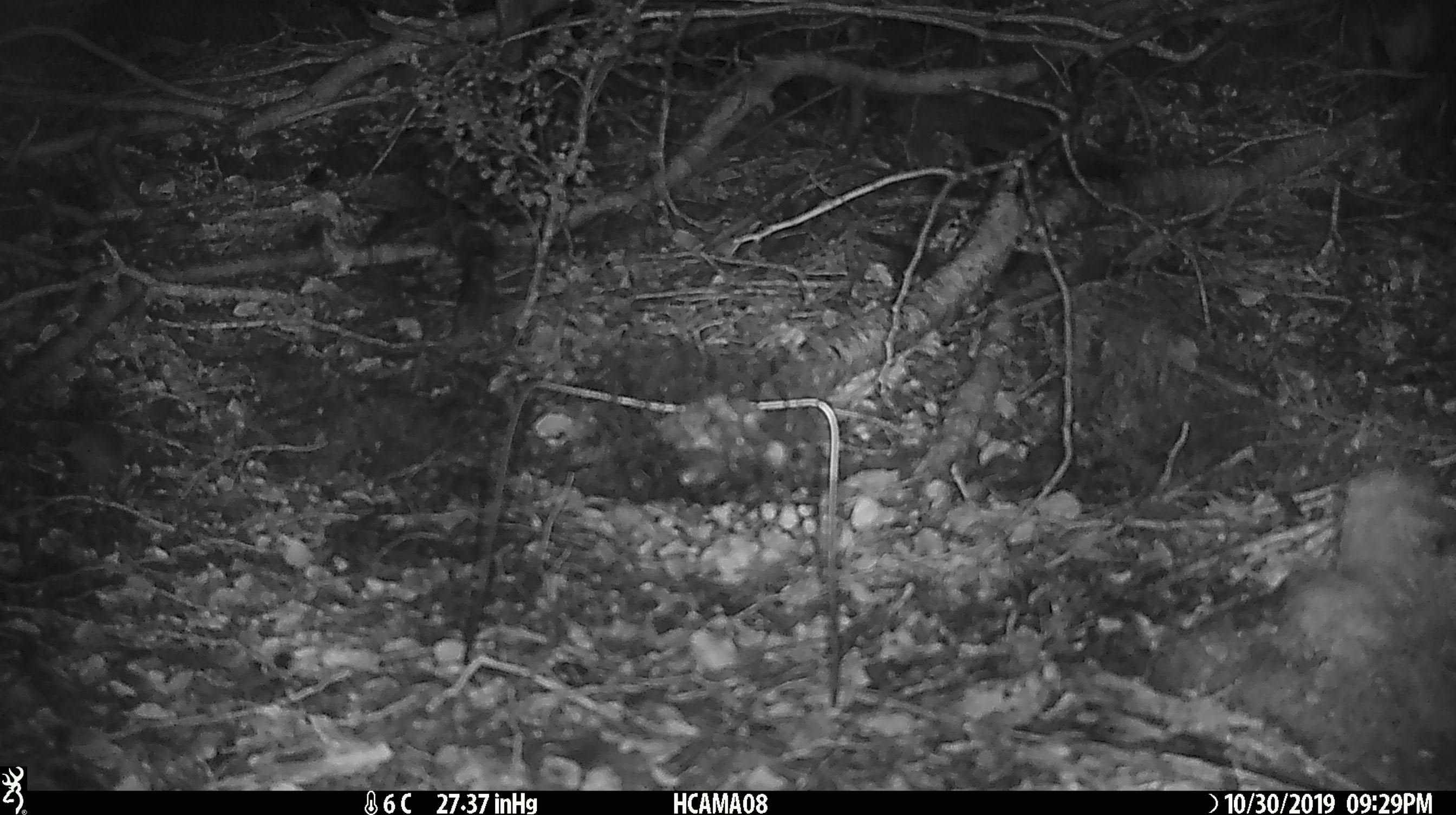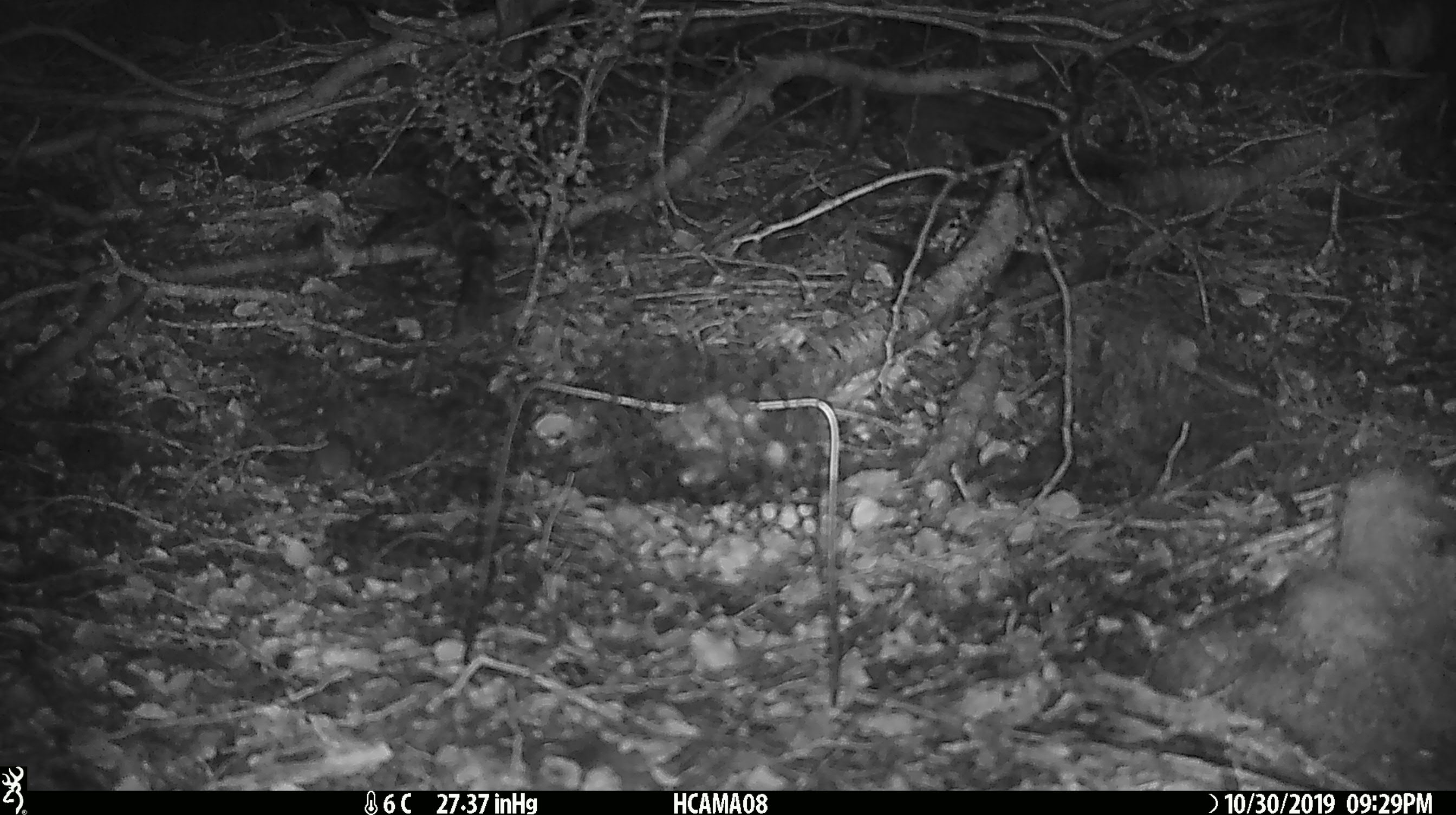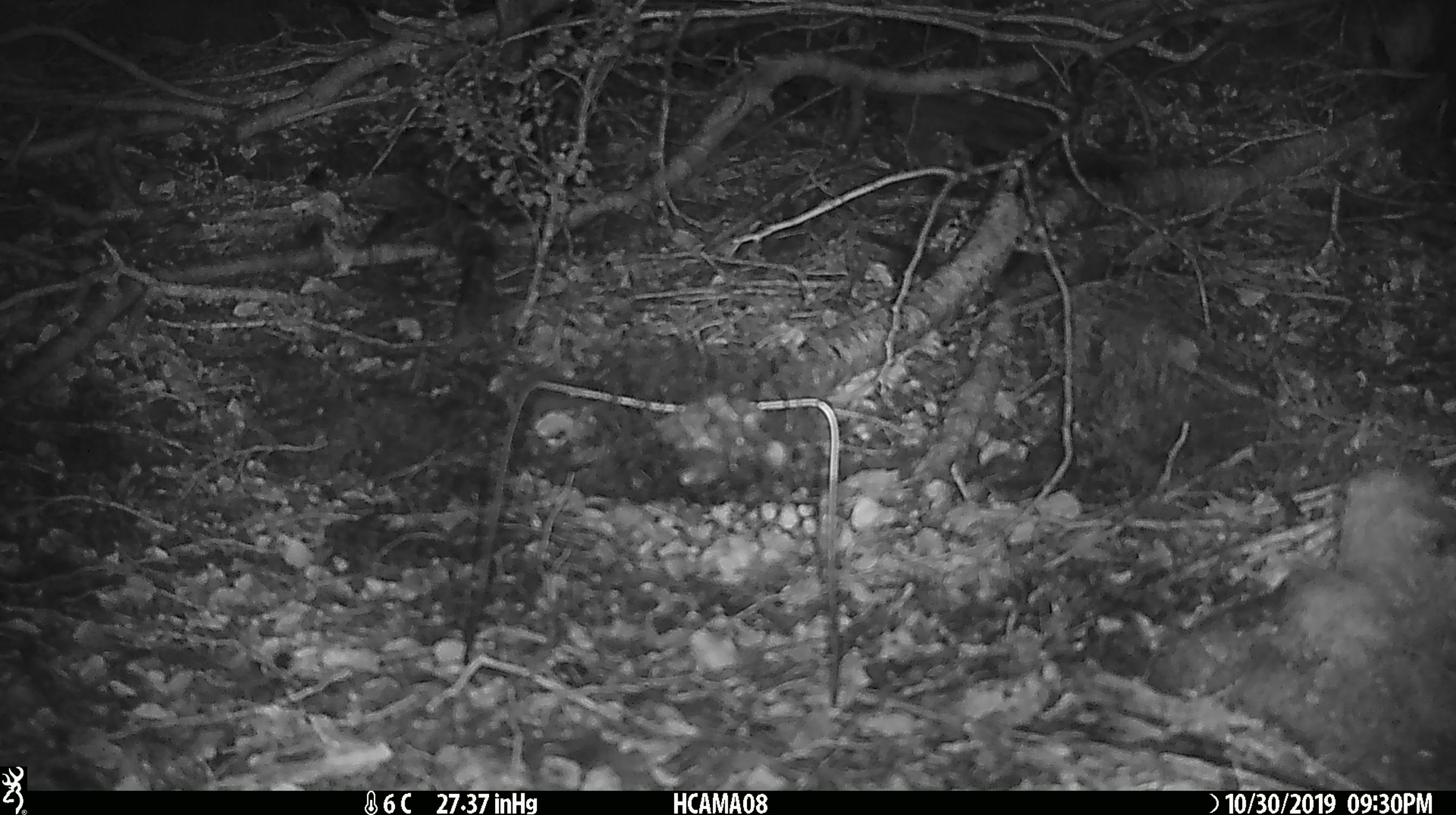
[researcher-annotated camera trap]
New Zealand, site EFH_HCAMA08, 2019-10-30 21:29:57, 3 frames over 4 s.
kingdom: Animalia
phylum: Chordata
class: Mammalia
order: Rodentia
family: Muridae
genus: Mus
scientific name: Mus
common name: mouse